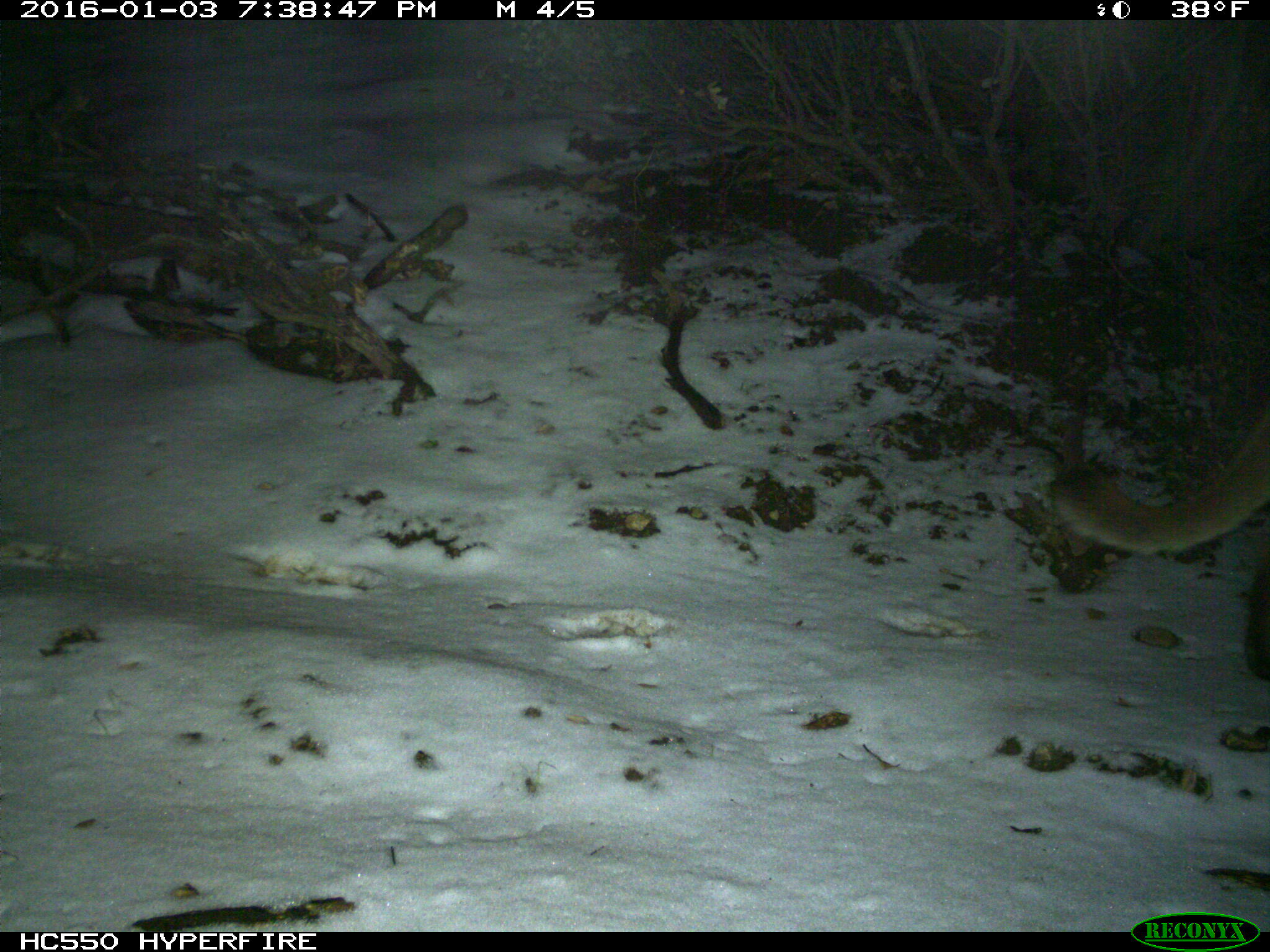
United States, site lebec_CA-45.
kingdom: Animalia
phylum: Chordata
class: Mammalia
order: Carnivora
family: Felidae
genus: Puma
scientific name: Puma concolor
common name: mountain lion